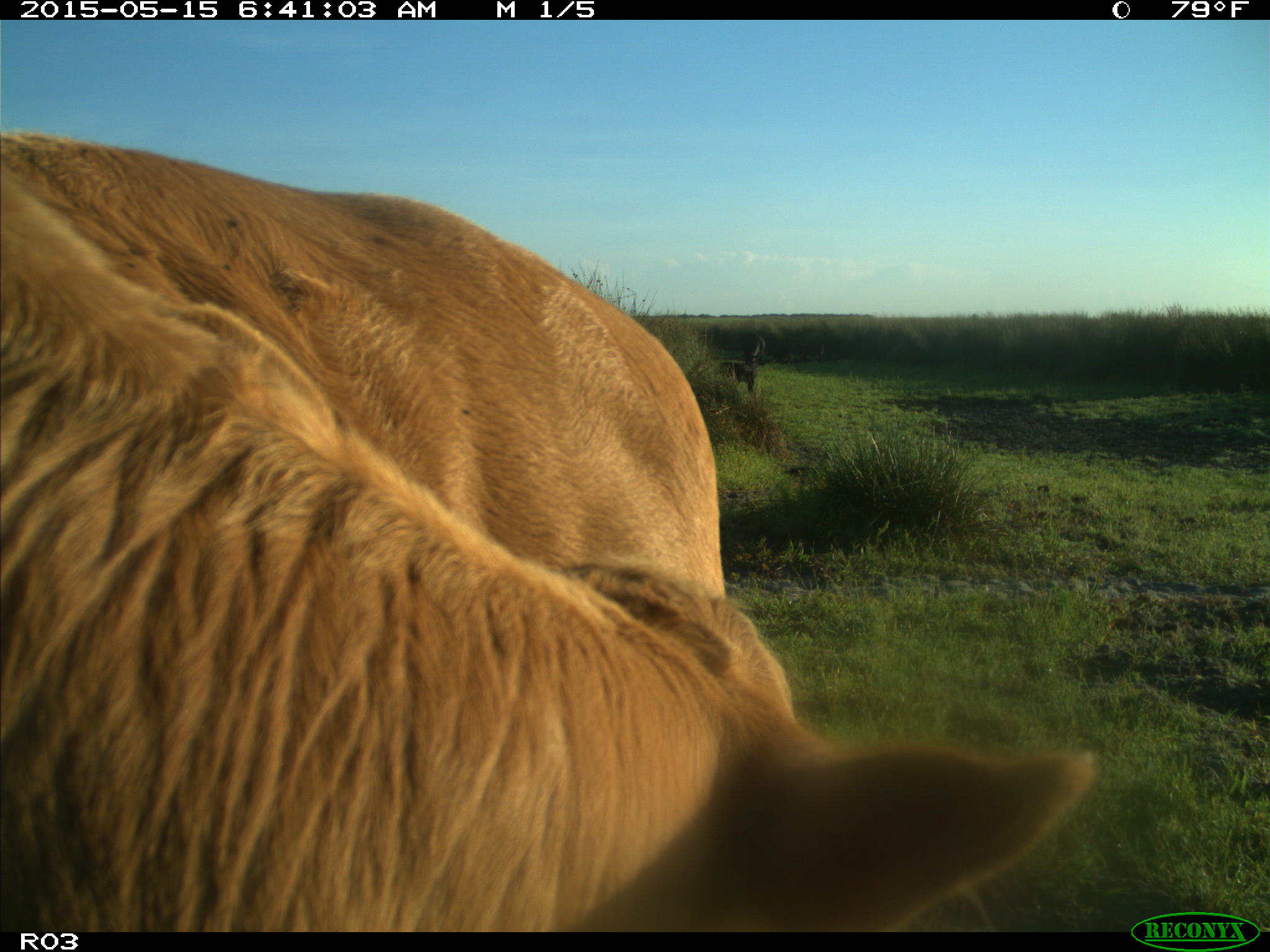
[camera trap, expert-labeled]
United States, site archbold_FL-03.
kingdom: Animalia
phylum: Chordata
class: Mammalia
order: Artiodactyla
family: Bovidae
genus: Bos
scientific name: Bos taurus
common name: domestic cow